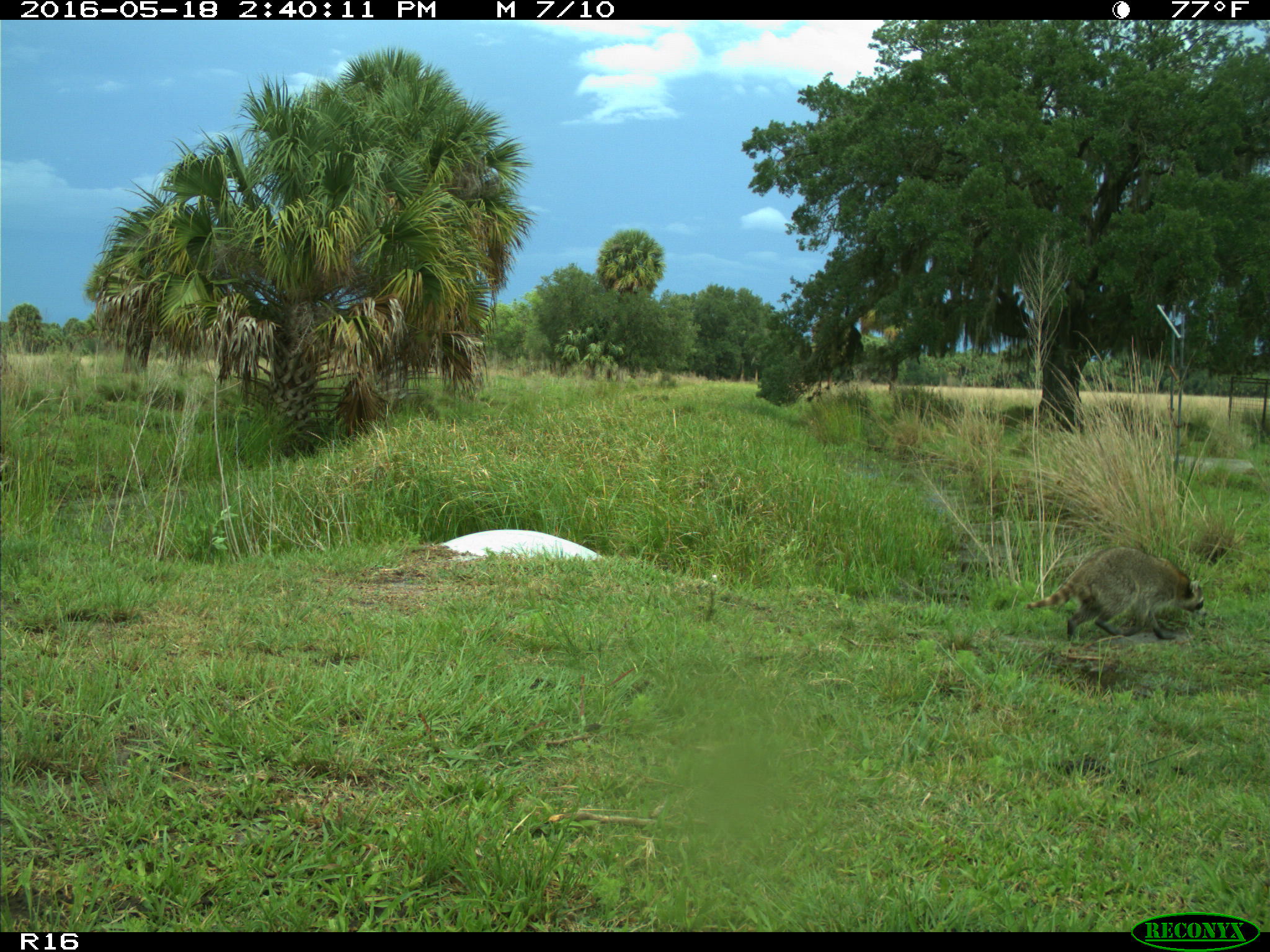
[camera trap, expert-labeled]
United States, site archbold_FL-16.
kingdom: Animalia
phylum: Chordata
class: Mammalia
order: Carnivora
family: Procyonidae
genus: Procyon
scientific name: Procyon lotor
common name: common raccoon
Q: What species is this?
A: Procyon lotor (common raccoon).